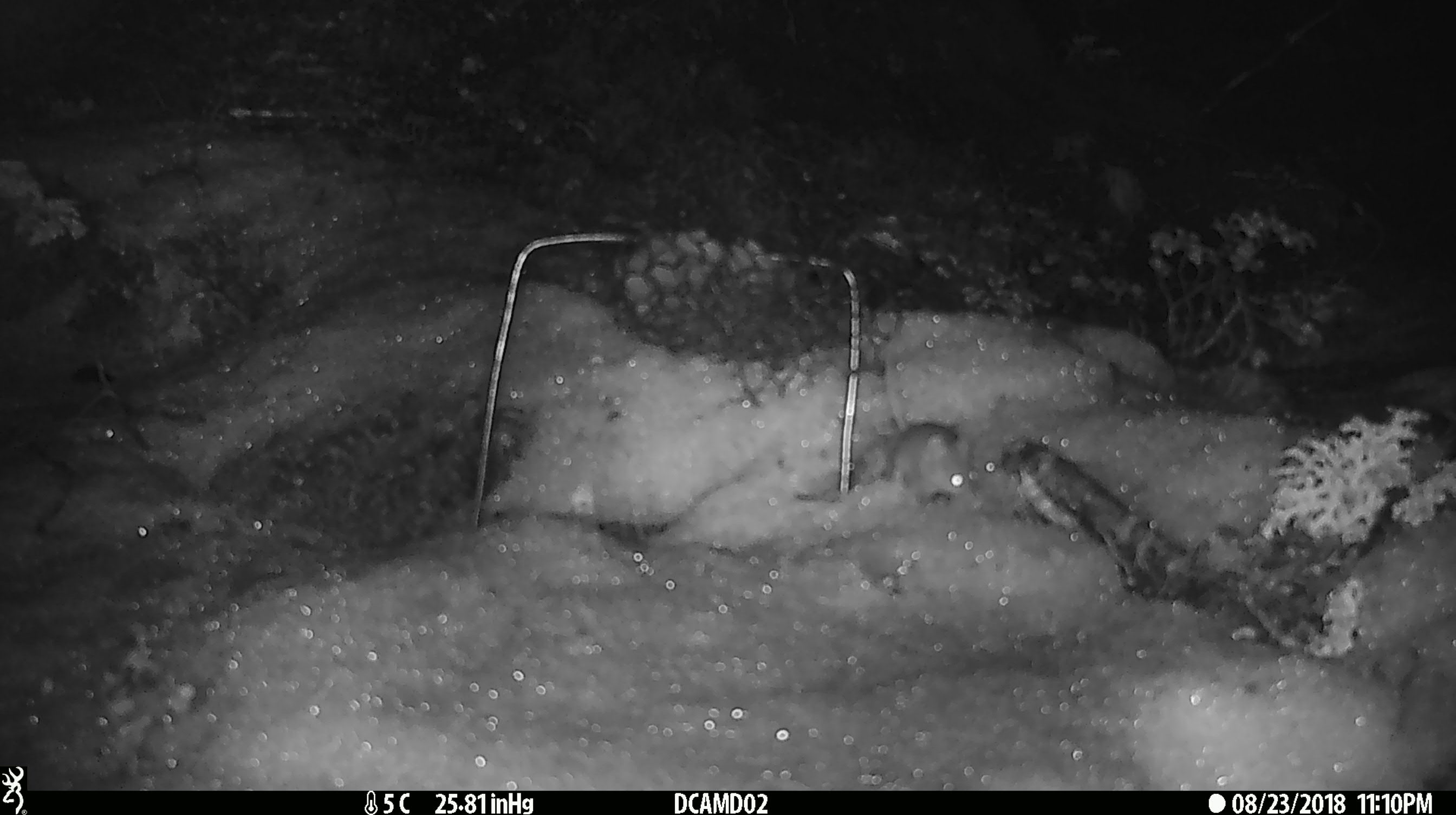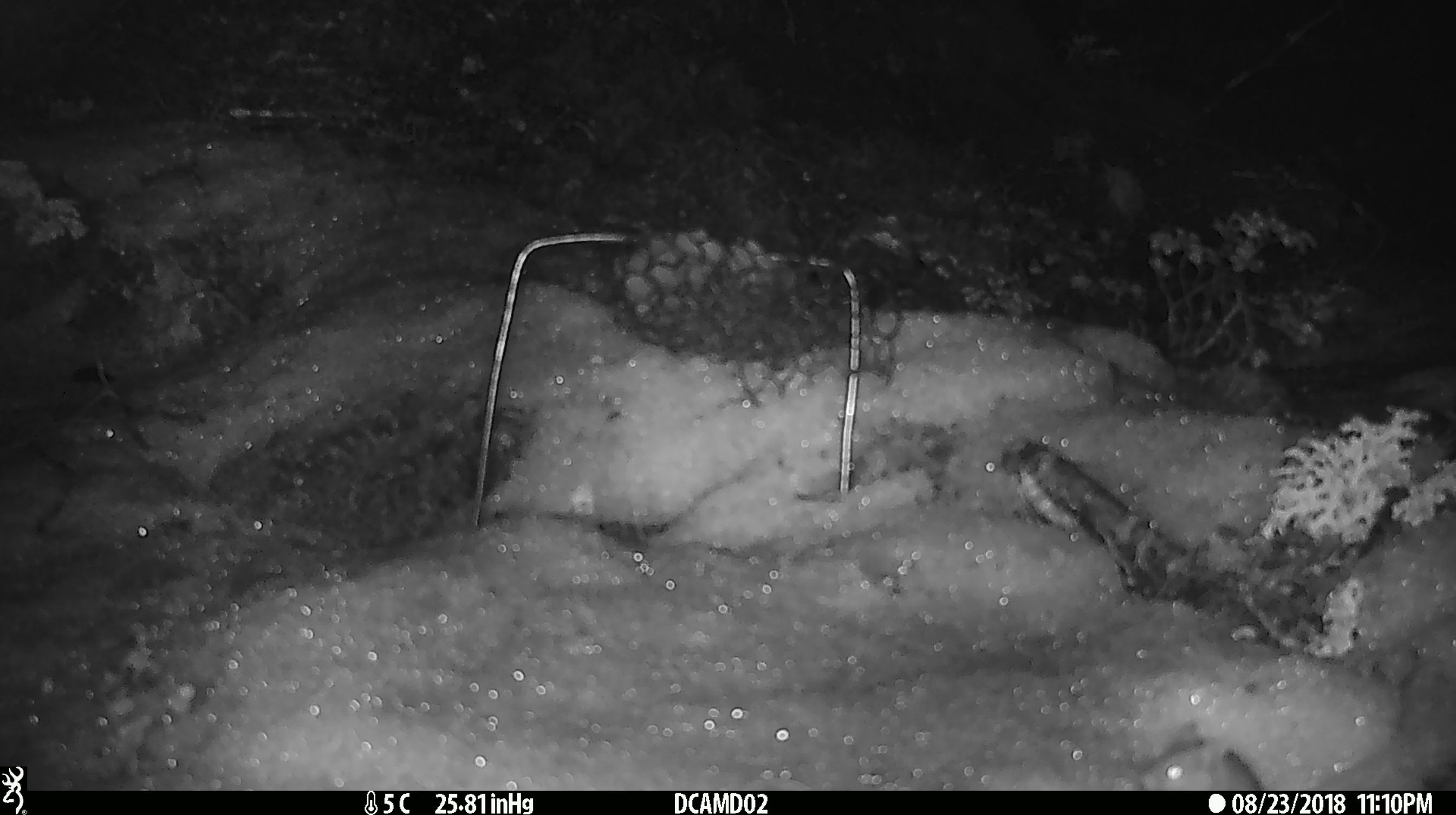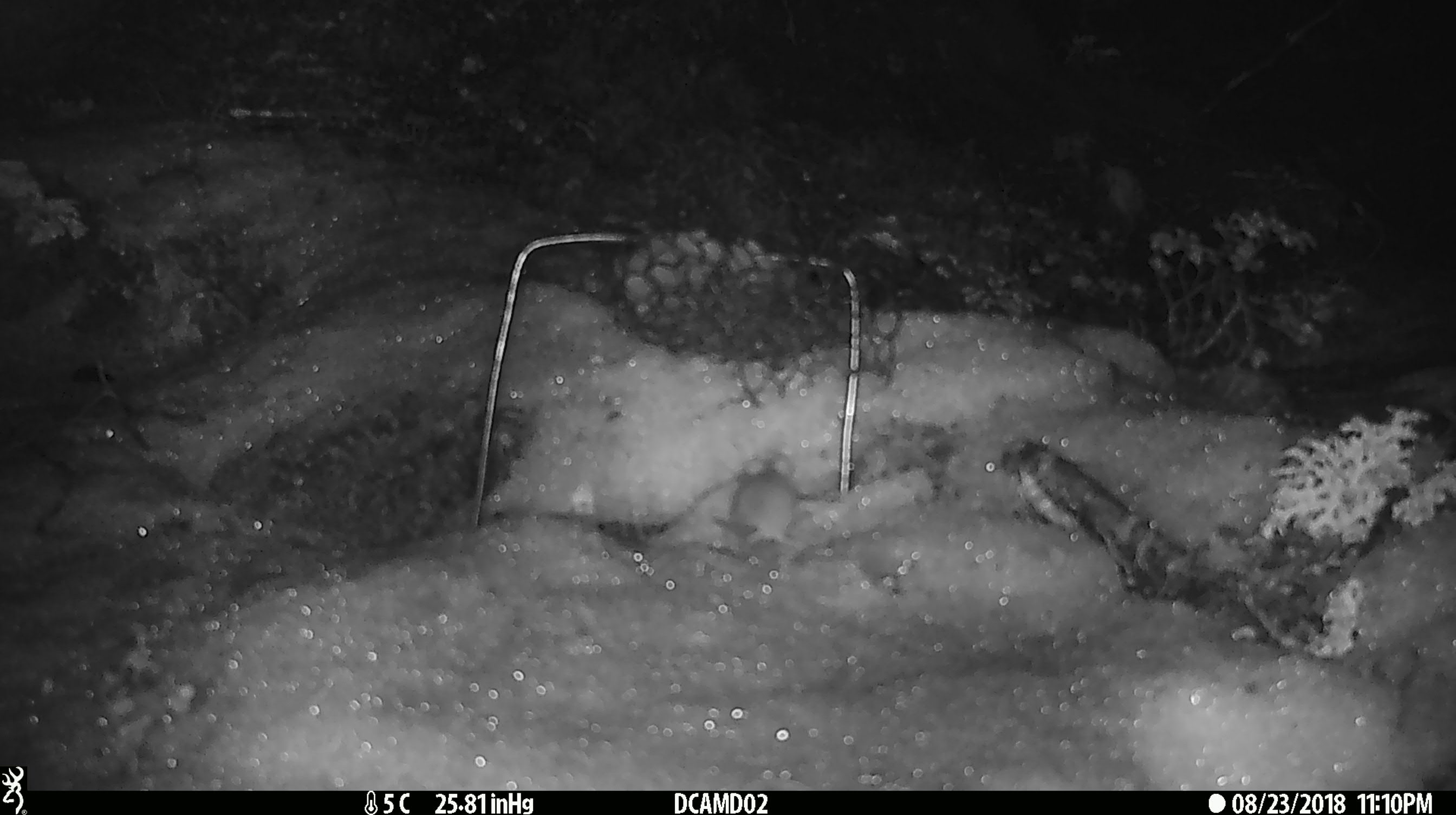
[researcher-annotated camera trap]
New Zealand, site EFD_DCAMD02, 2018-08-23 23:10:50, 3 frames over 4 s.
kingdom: Animalia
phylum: Chordata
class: Mammalia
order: Rodentia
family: Muridae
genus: Mus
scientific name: Mus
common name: mouse